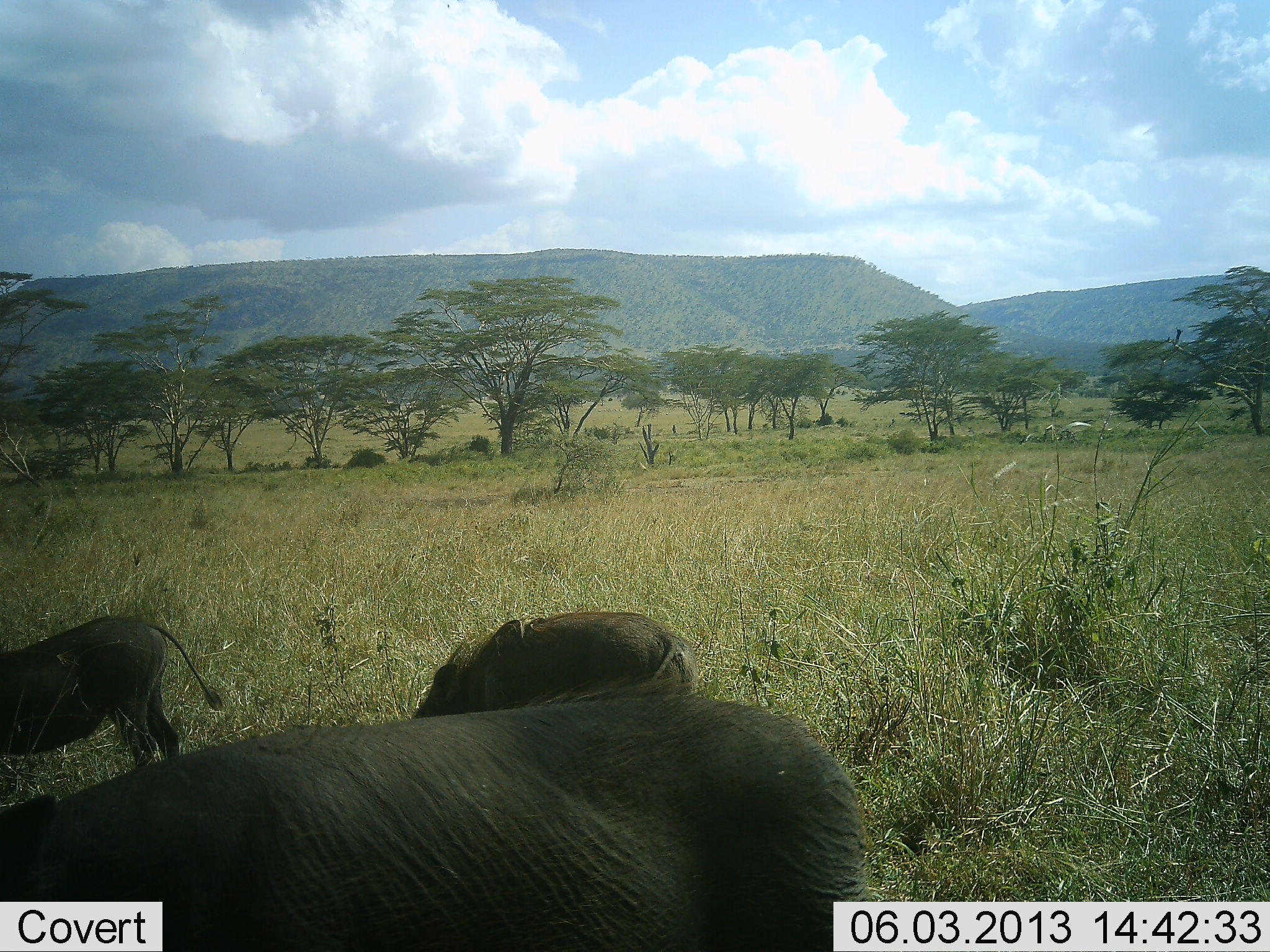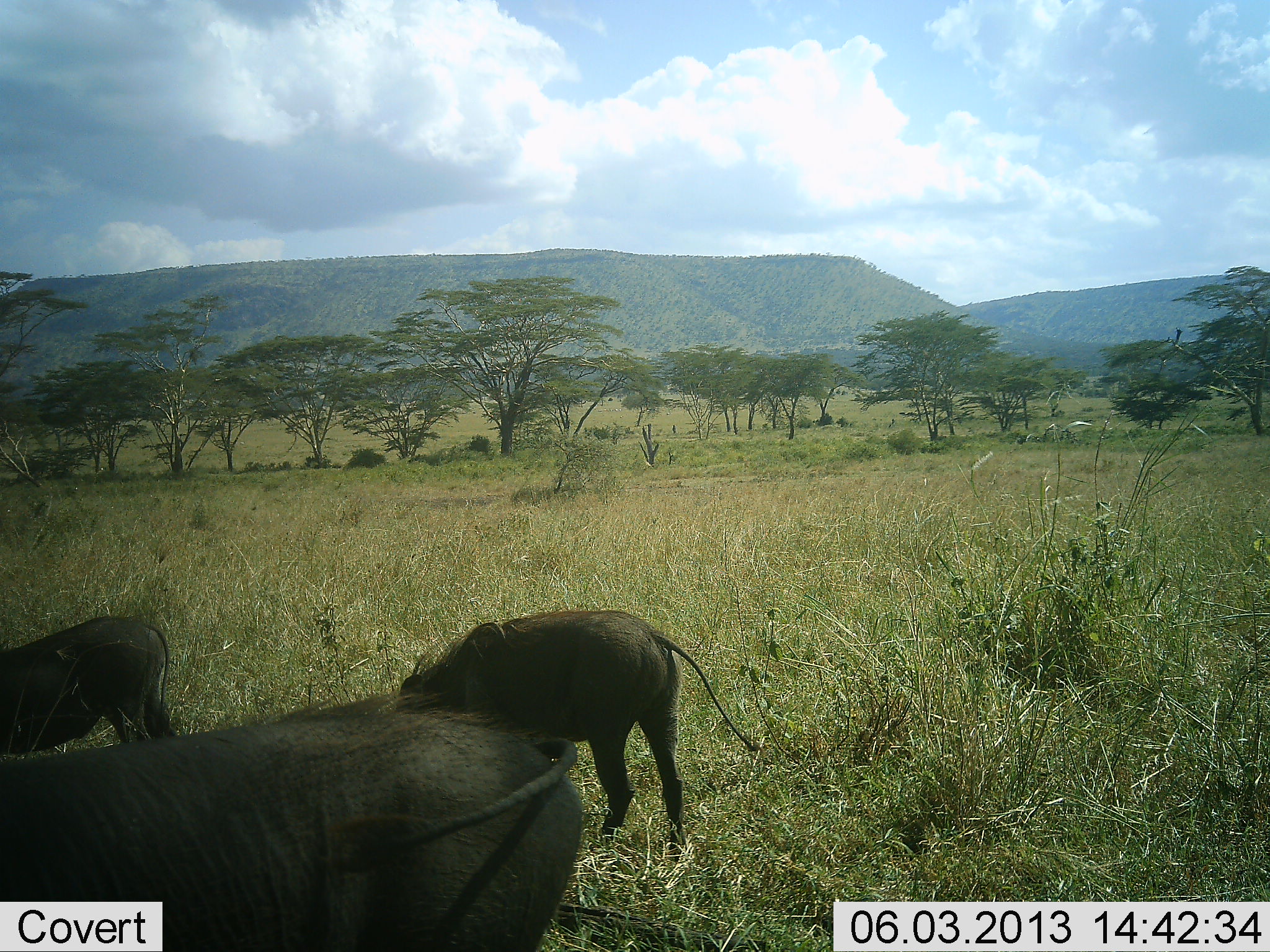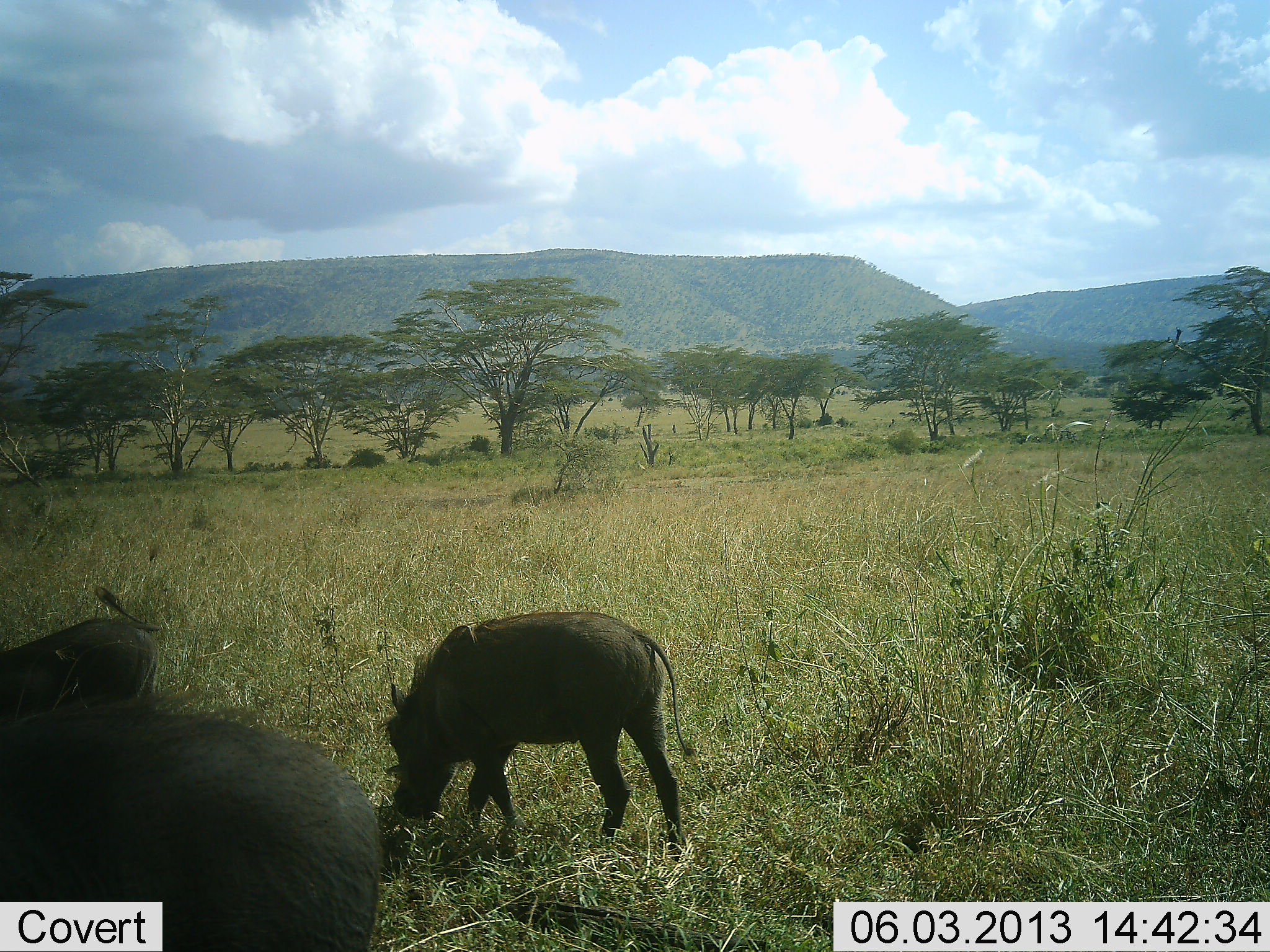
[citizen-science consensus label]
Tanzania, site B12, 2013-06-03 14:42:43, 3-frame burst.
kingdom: Animalia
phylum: Chordata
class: Mammalia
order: Artiodactyla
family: Suidae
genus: Phacochoerus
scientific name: Phacochoerus africanus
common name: warthog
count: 3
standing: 36%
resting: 0%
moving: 55%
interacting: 0%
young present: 0%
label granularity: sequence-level